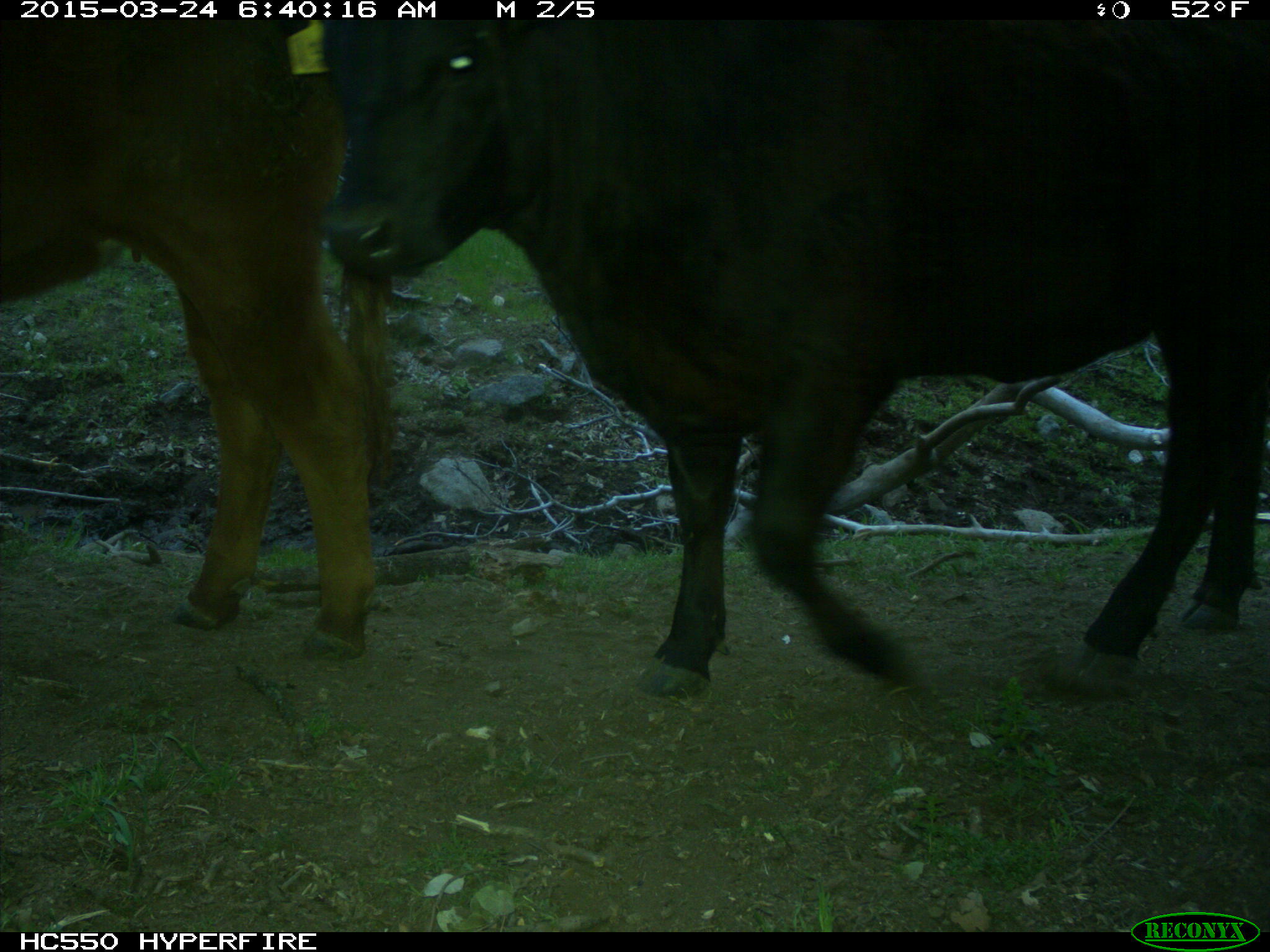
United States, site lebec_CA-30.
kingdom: Animalia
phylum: Chordata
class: Mammalia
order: Artiodactyla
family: Bovidae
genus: Bos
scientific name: Bos taurus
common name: domestic cow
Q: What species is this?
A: Bos taurus (domestic cow).